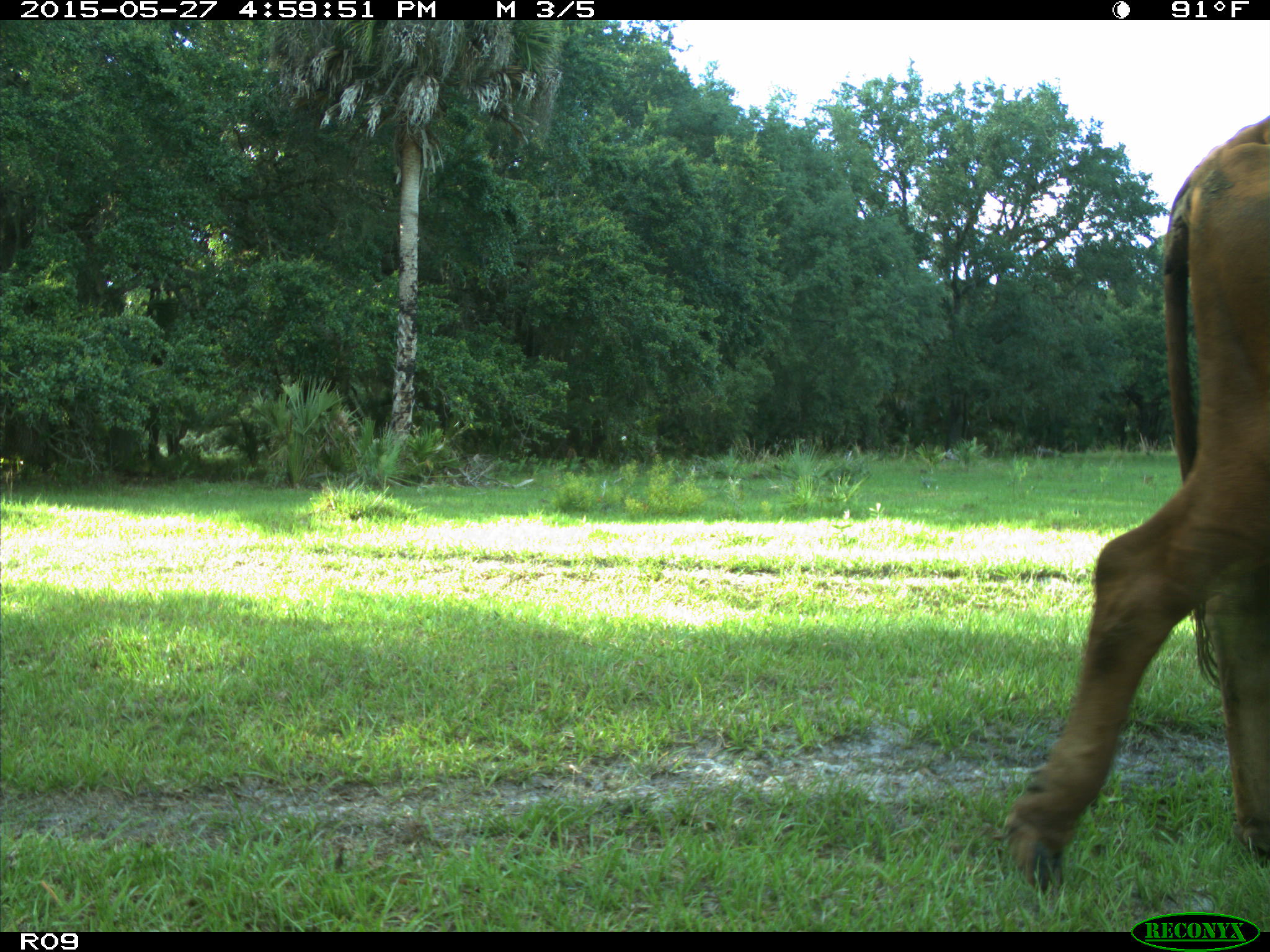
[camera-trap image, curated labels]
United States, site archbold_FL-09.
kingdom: Animalia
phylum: Chordata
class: Mammalia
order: Artiodactyla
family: Bovidae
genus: Bos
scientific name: Bos taurus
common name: domestic cow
Bos taurus (domestic cow).